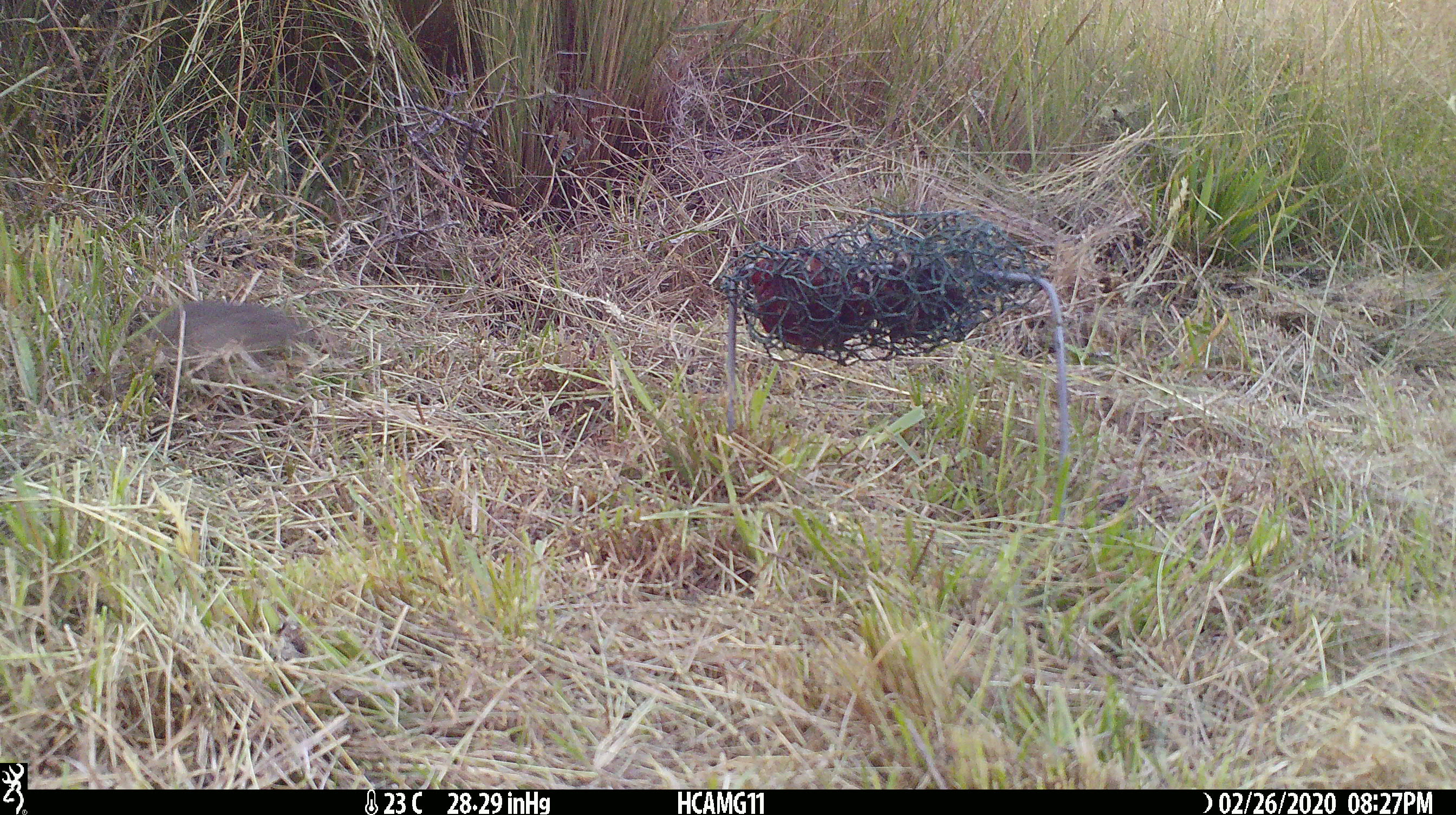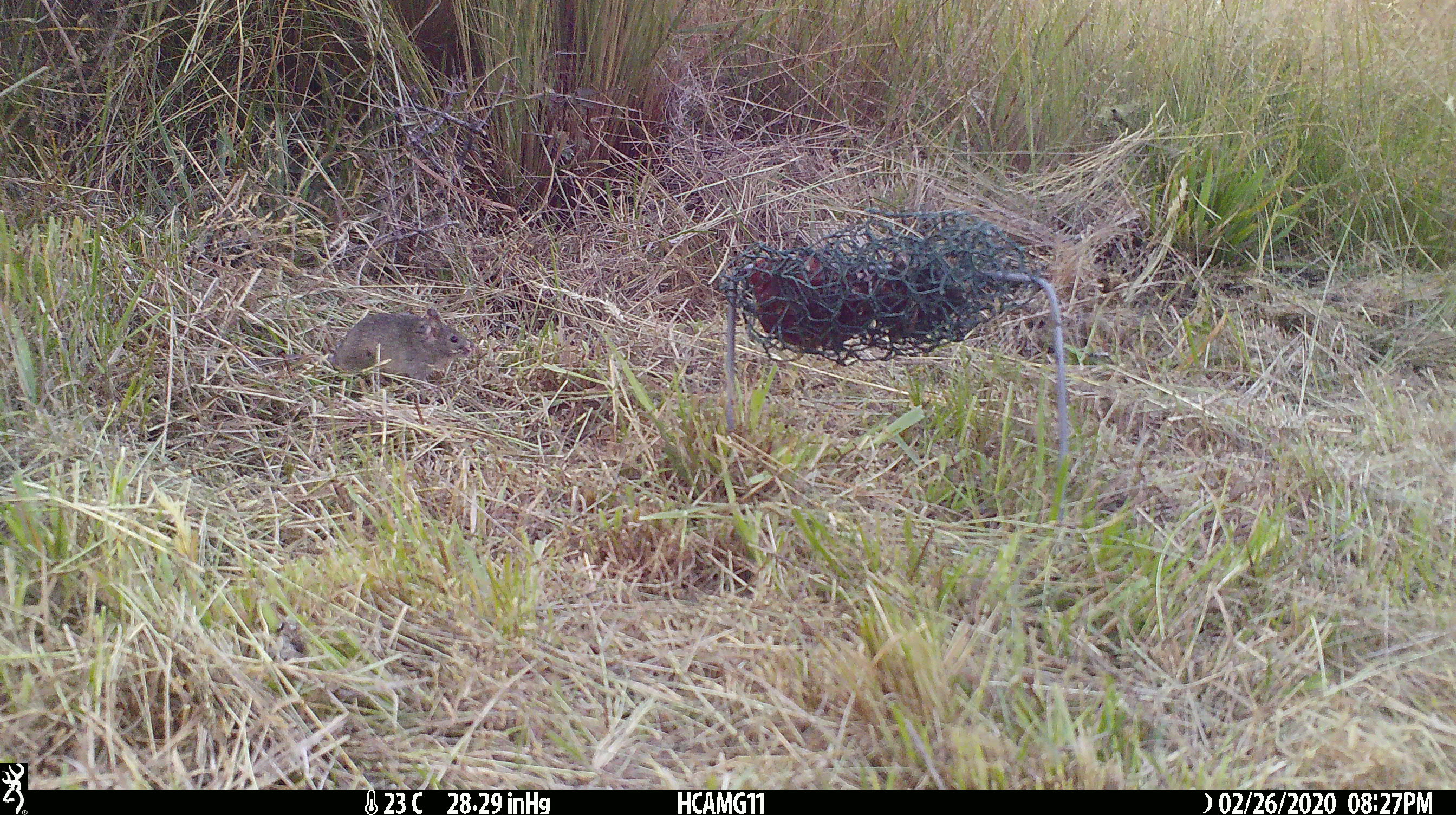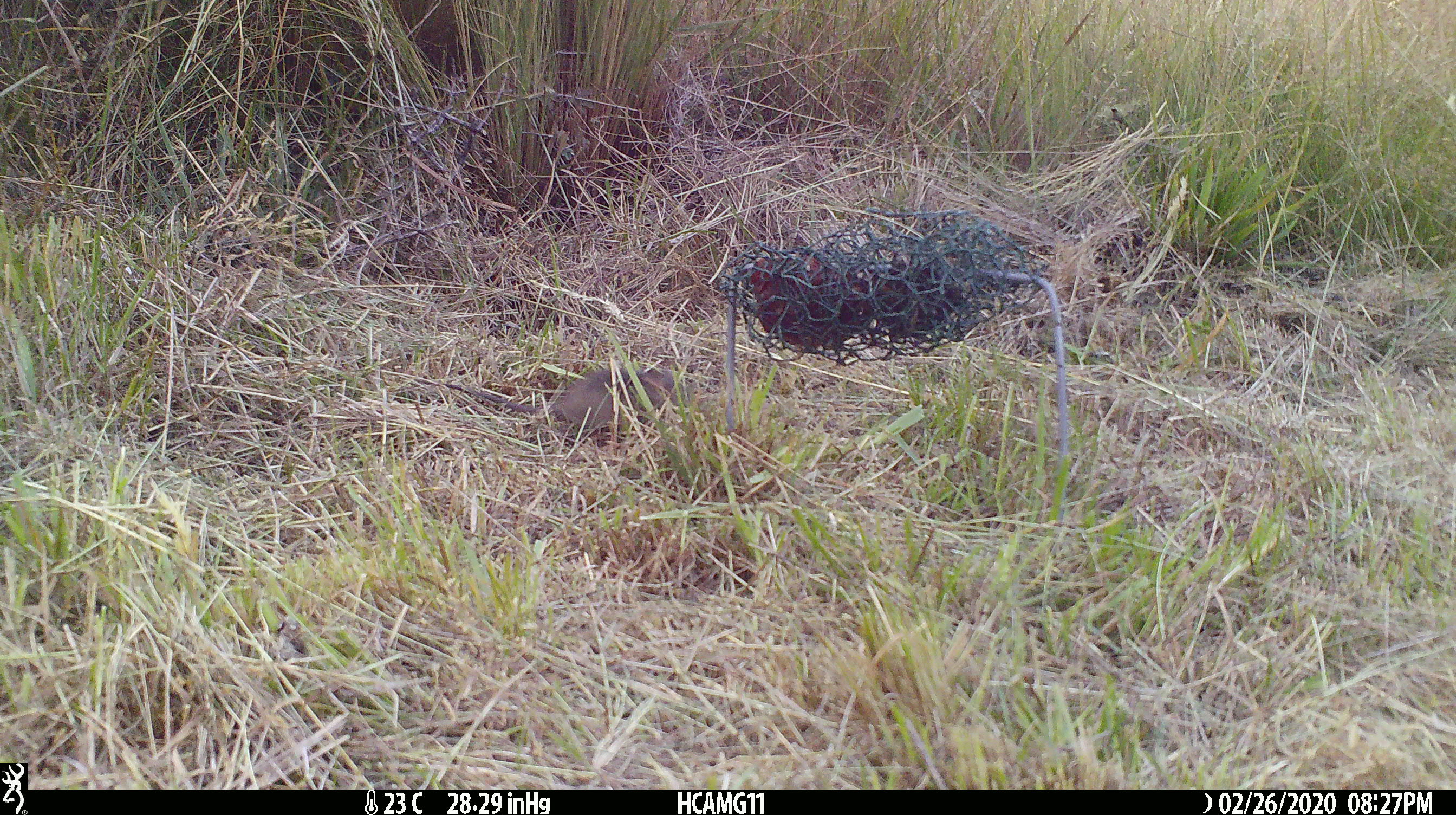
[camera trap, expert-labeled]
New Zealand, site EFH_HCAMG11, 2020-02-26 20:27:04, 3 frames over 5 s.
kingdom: Animalia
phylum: Chordata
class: Mammalia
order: Rodentia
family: Muridae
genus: Mus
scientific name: Mus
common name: mouse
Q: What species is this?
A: Mouse (Mus).